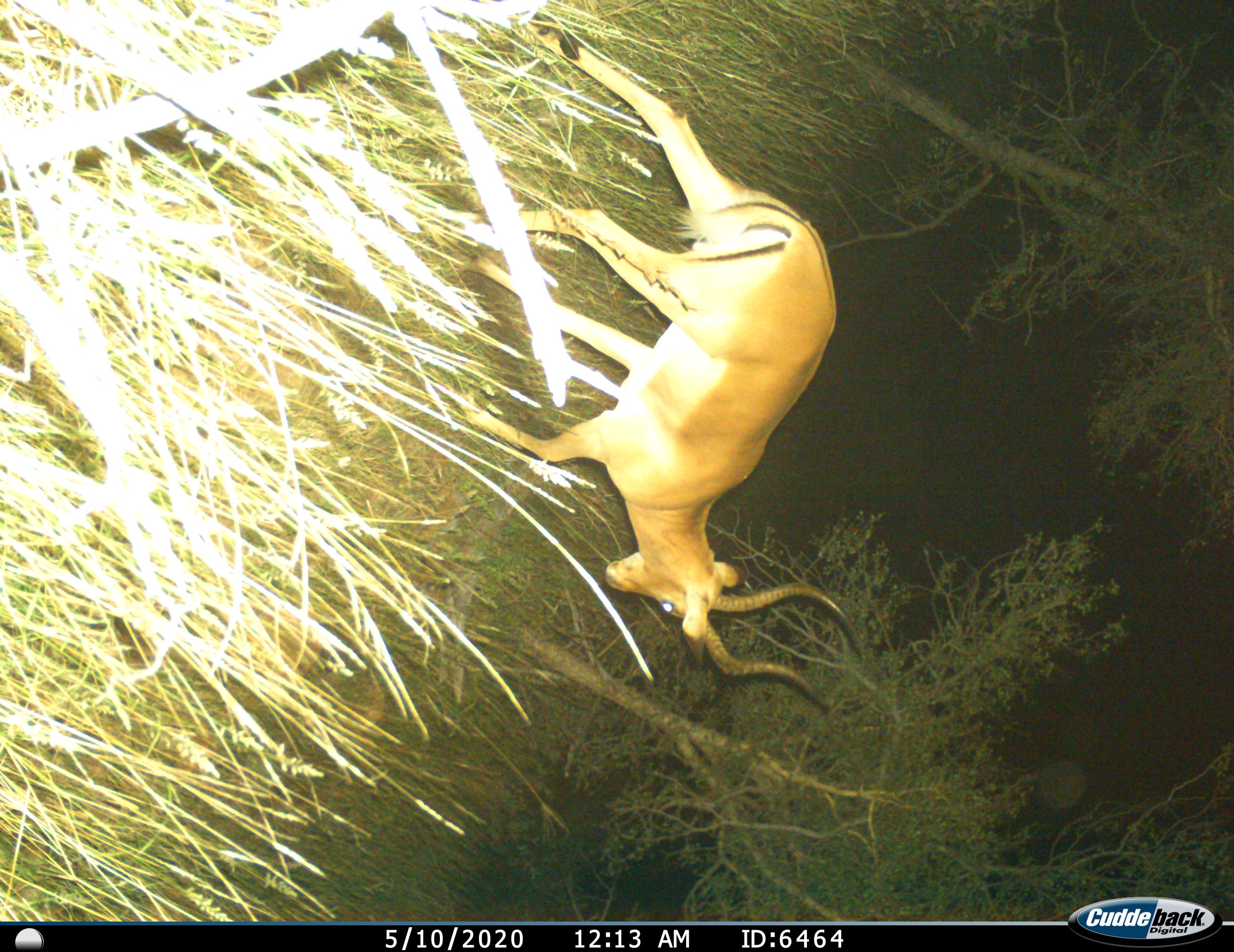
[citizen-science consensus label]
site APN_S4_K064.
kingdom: Animalia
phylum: Chordata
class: Mammalia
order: Artiodactyla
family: Bovidae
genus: Aepyceros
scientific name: Aepyceros melampus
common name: impala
Impala (Aepyceros melampus), count 1. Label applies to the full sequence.